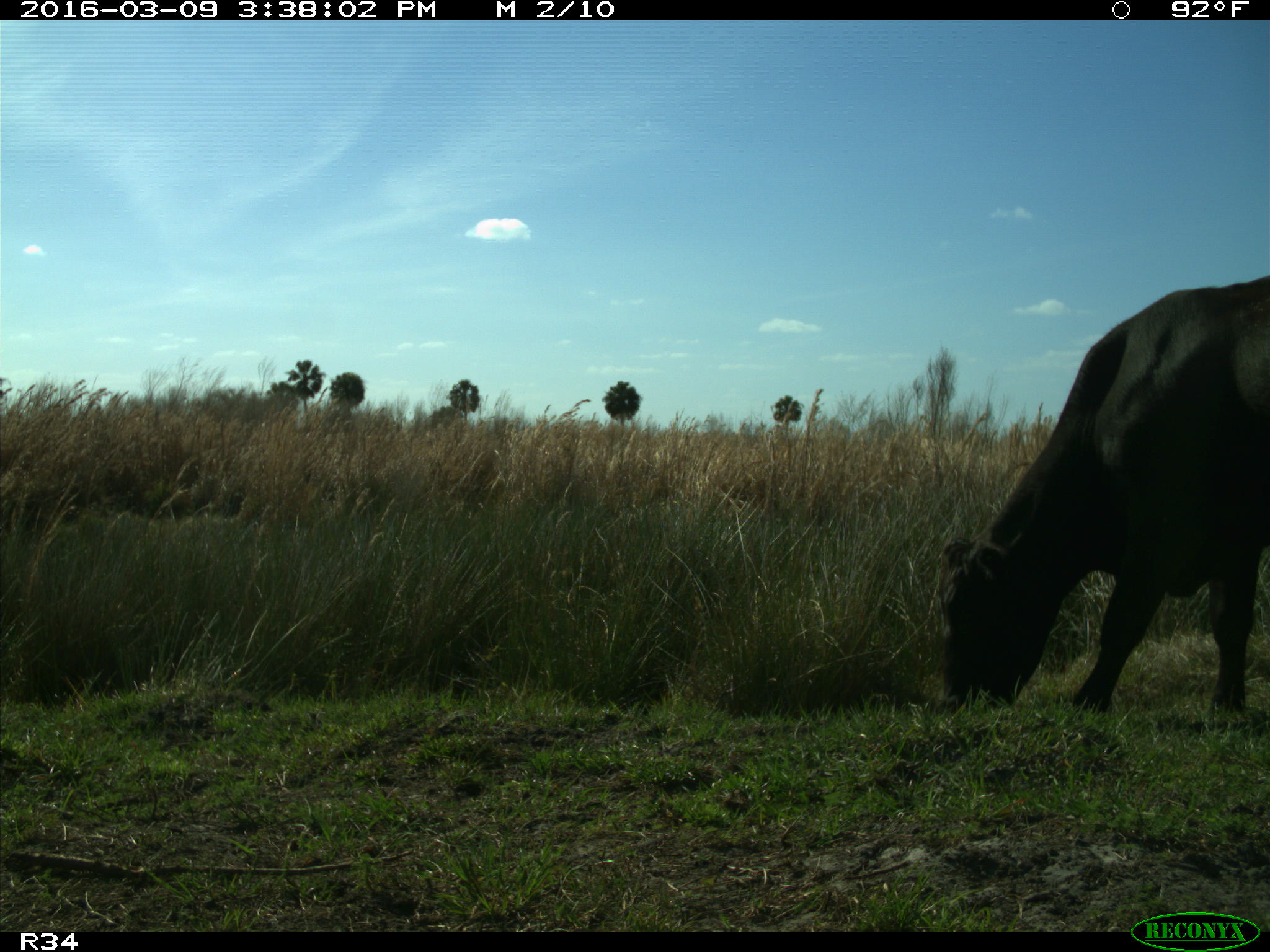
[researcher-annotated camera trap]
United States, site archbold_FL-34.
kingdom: Animalia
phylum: Chordata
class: Mammalia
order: Artiodactyla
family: Bovidae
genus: Bos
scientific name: Bos taurus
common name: domestic cow